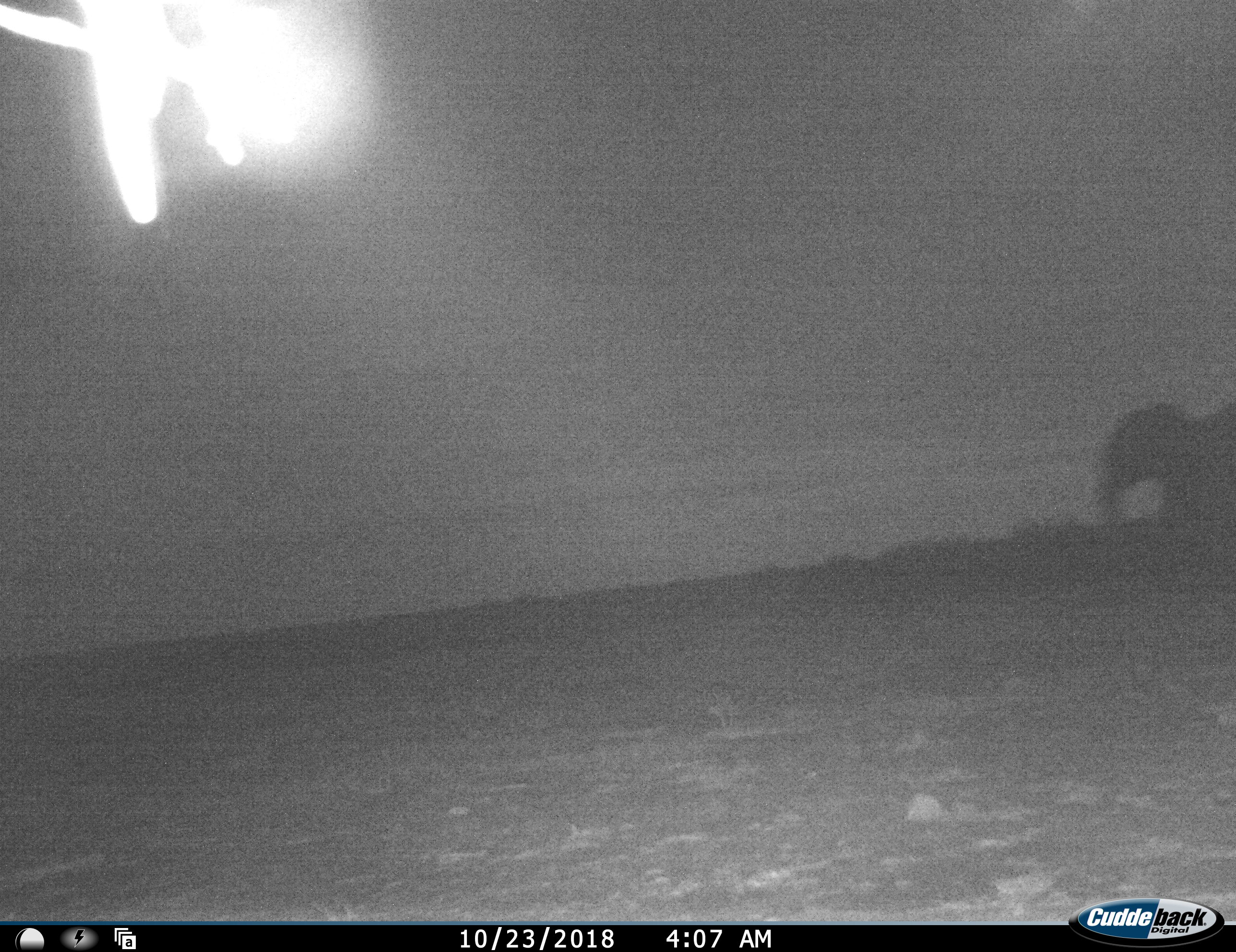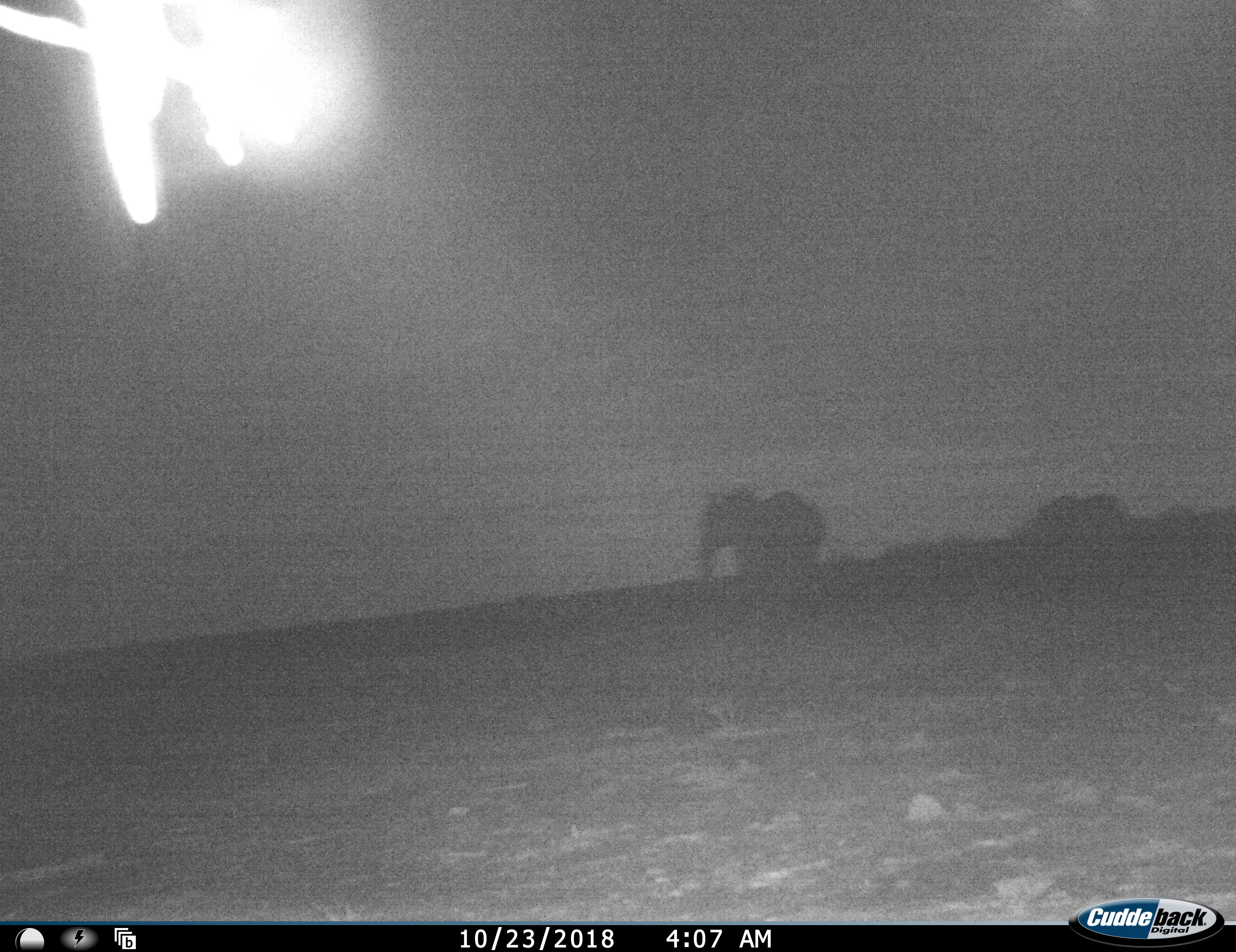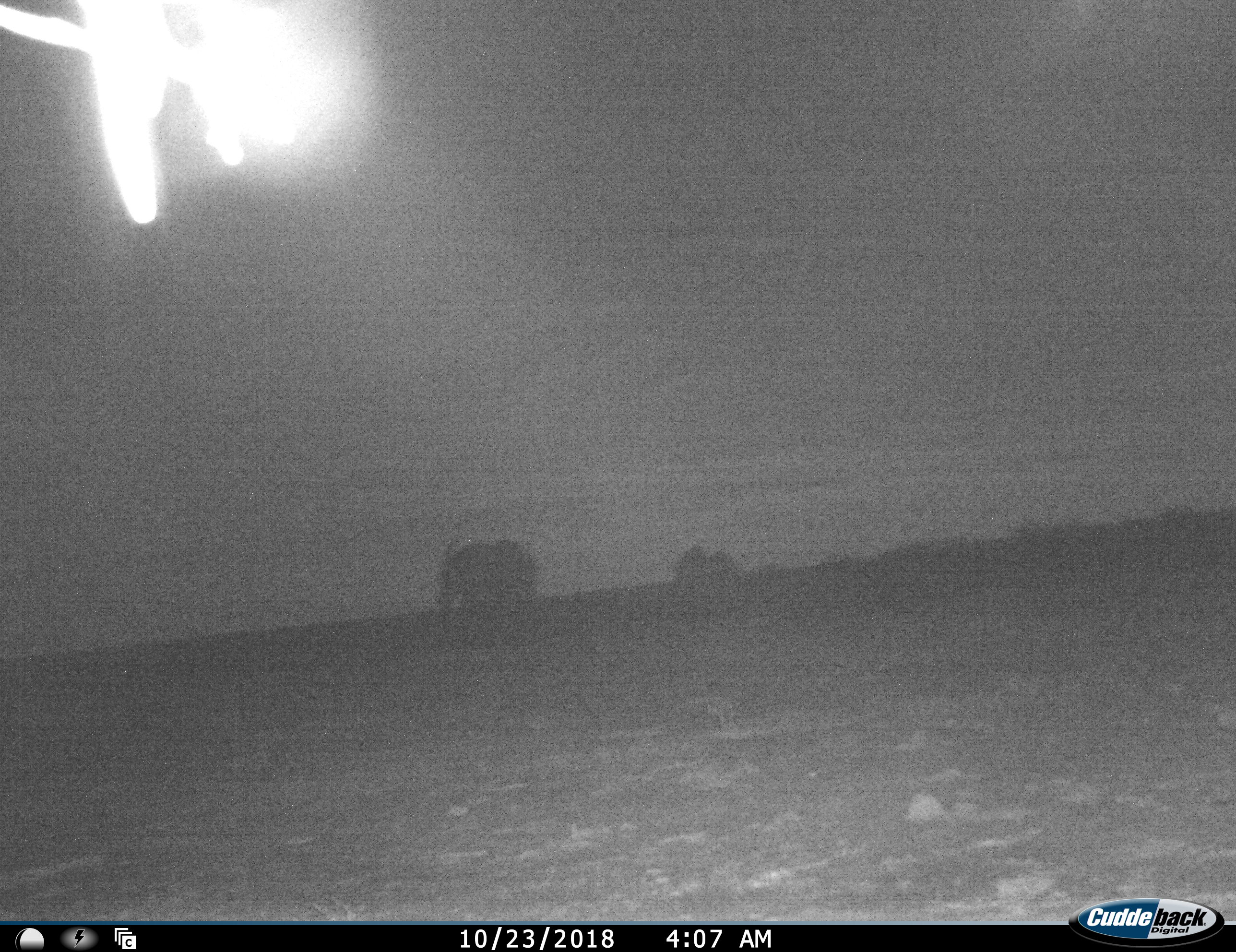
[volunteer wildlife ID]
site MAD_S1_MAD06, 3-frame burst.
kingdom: Animalia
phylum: Chordata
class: Mammalia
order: Proboscidea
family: Elephantidae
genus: Loxodonta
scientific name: Loxodonta africana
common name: african bush elephant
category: elephant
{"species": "elephant (african bush elephant) (Loxodonta africana)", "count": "2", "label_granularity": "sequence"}